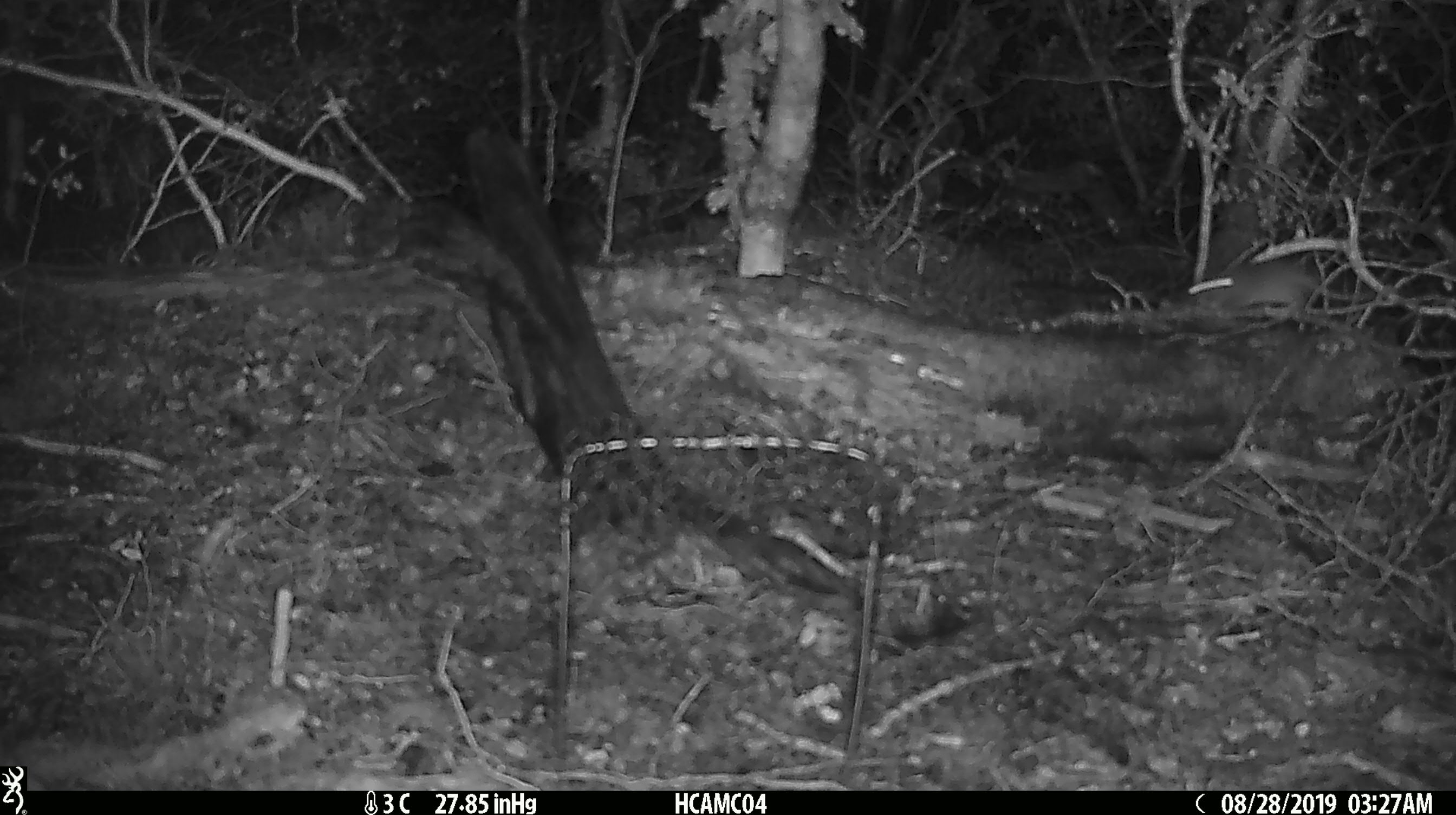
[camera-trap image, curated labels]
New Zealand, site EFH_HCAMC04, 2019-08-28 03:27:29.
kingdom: Animalia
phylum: Chordata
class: Mammalia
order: Rodentia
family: Muridae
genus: Mus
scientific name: Mus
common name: mouse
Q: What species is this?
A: Mouse (Mus).